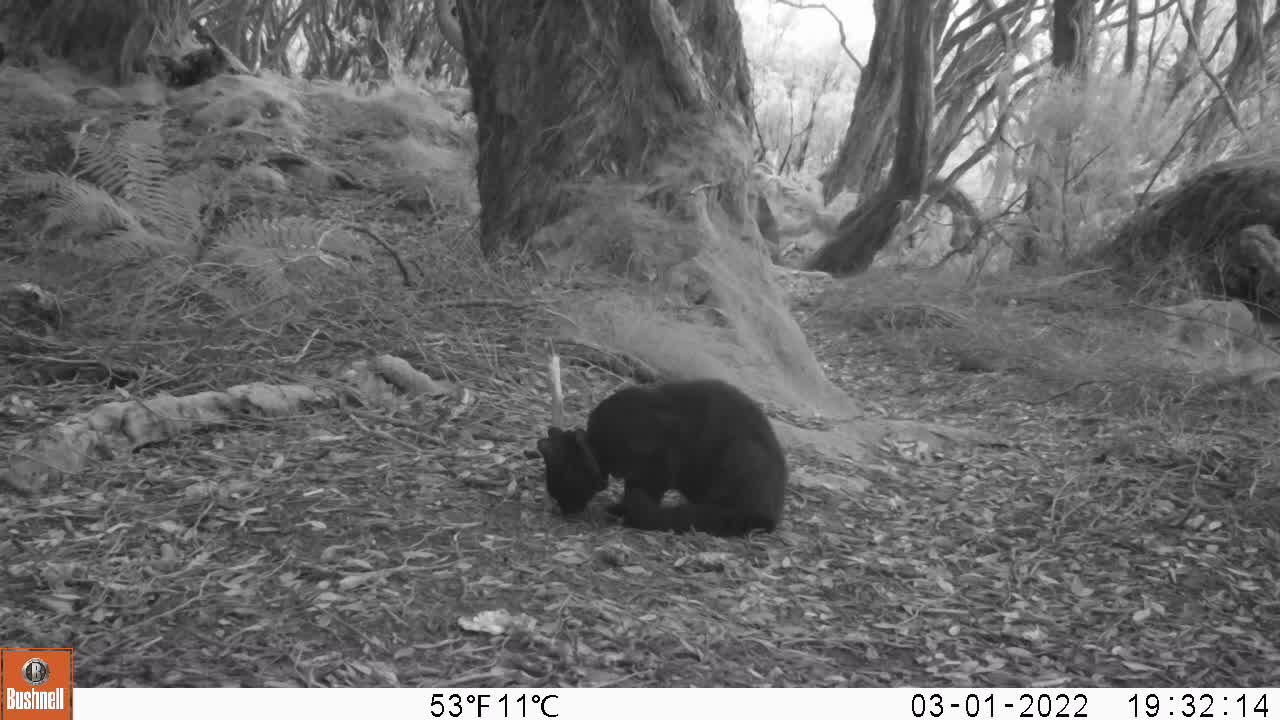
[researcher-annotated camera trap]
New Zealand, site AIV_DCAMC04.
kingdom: Animalia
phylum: Chordata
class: Mammalia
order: Carnivora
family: Felidae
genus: Felis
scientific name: Felis catus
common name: domestic cat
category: cat